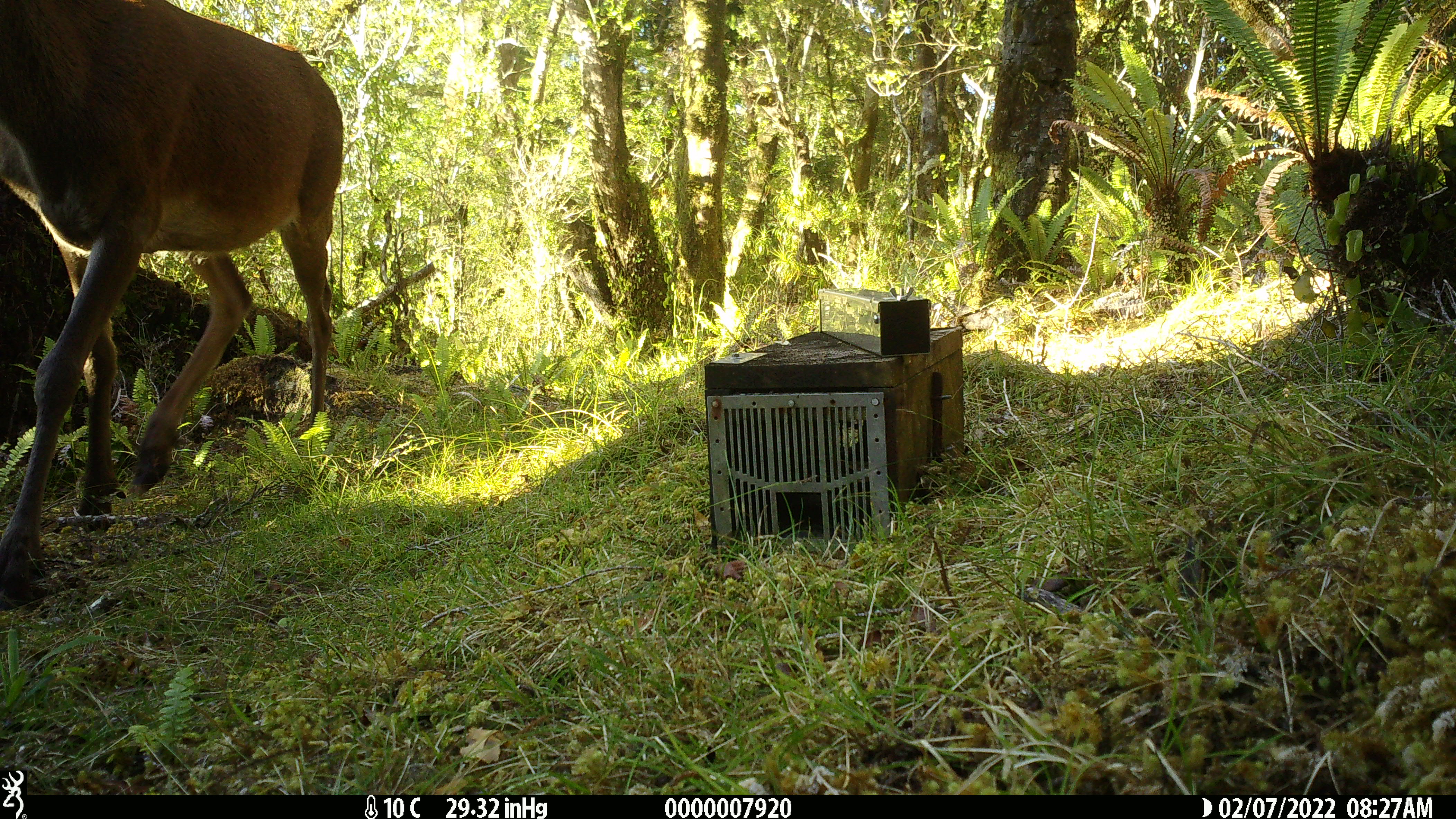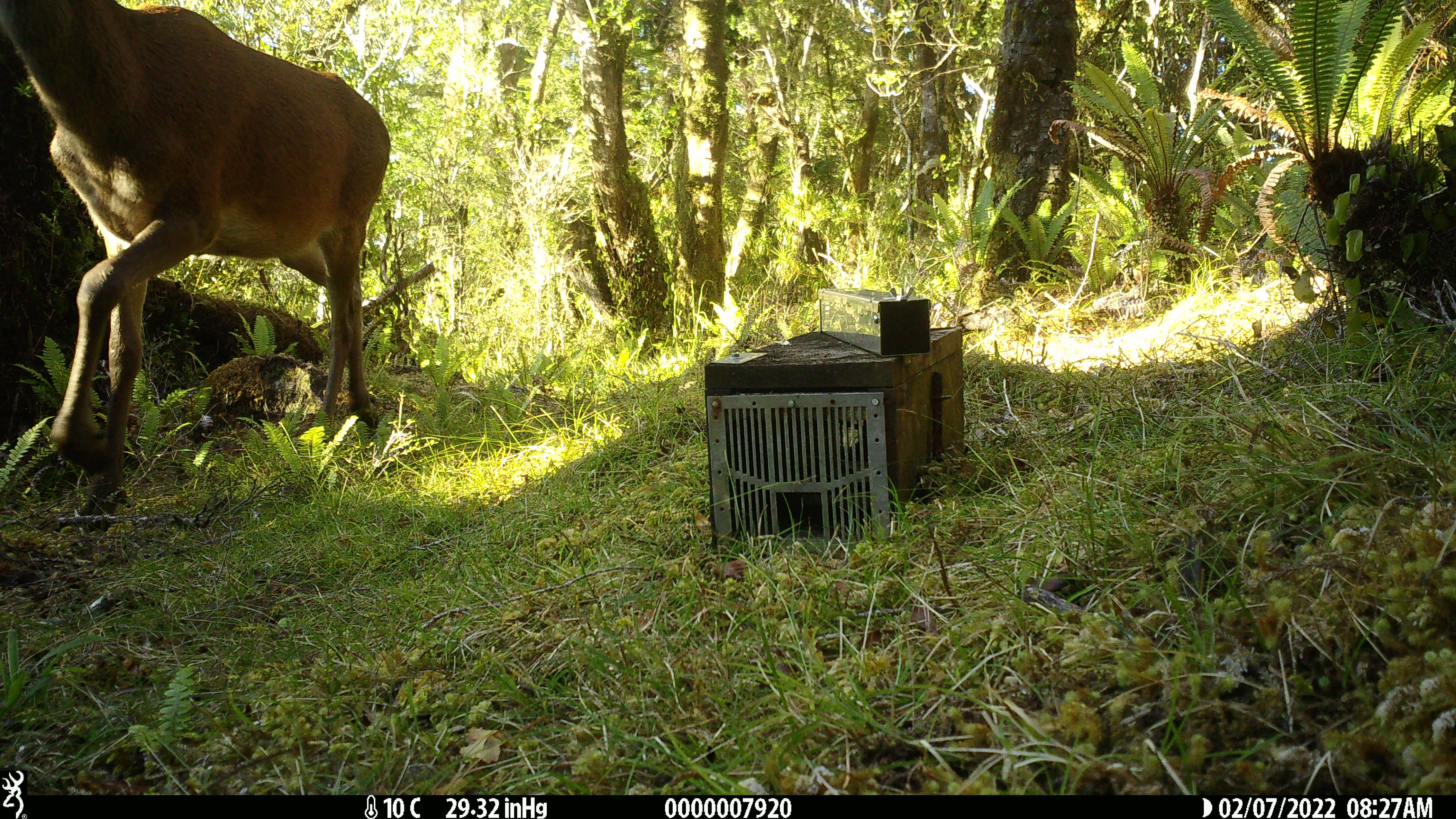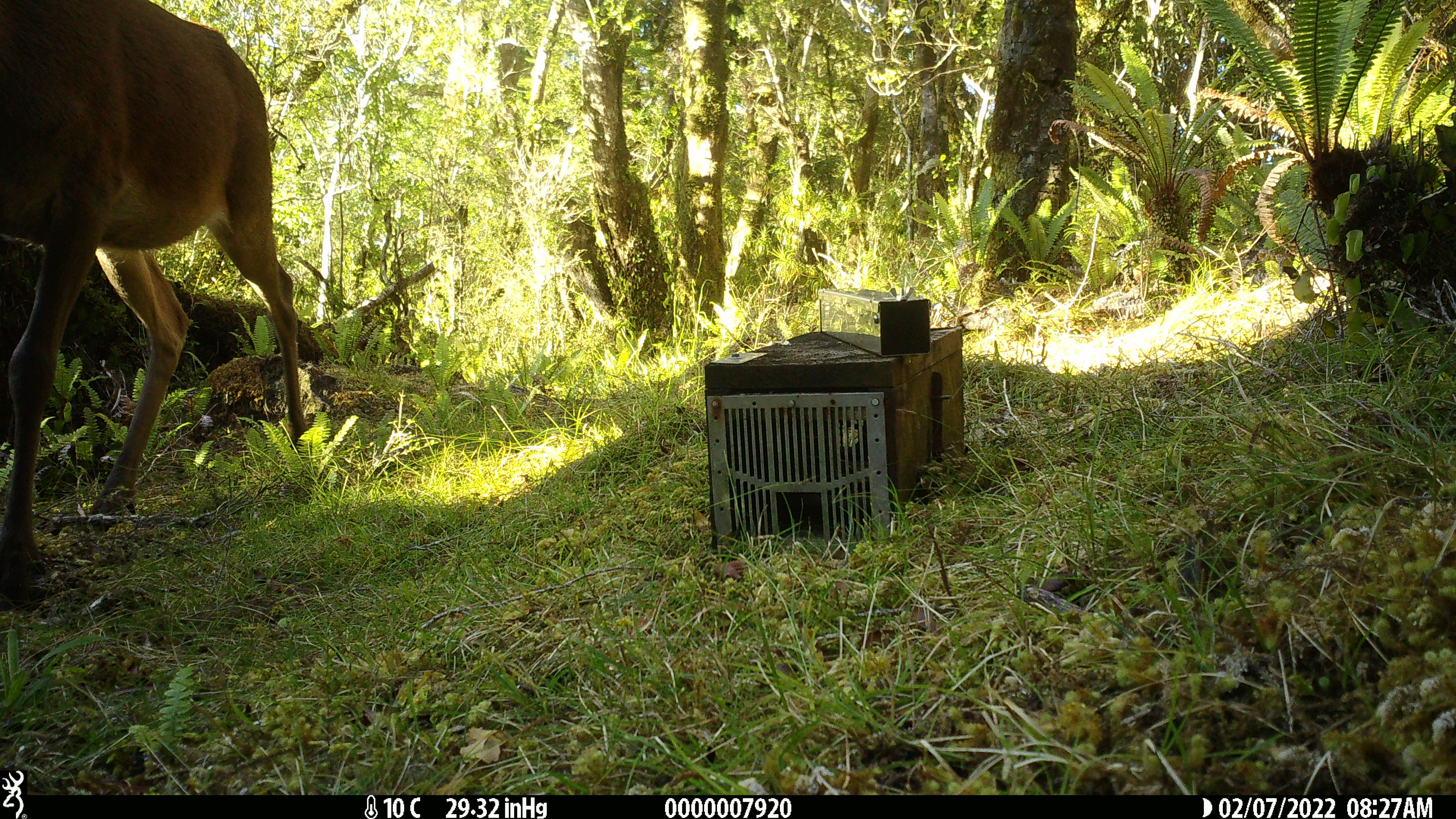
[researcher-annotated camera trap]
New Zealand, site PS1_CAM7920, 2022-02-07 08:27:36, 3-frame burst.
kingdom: Animalia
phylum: Chordata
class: Mammalia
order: Artiodactyla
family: Cervidae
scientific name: Cervidae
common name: deer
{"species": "deer (Cervidae)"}